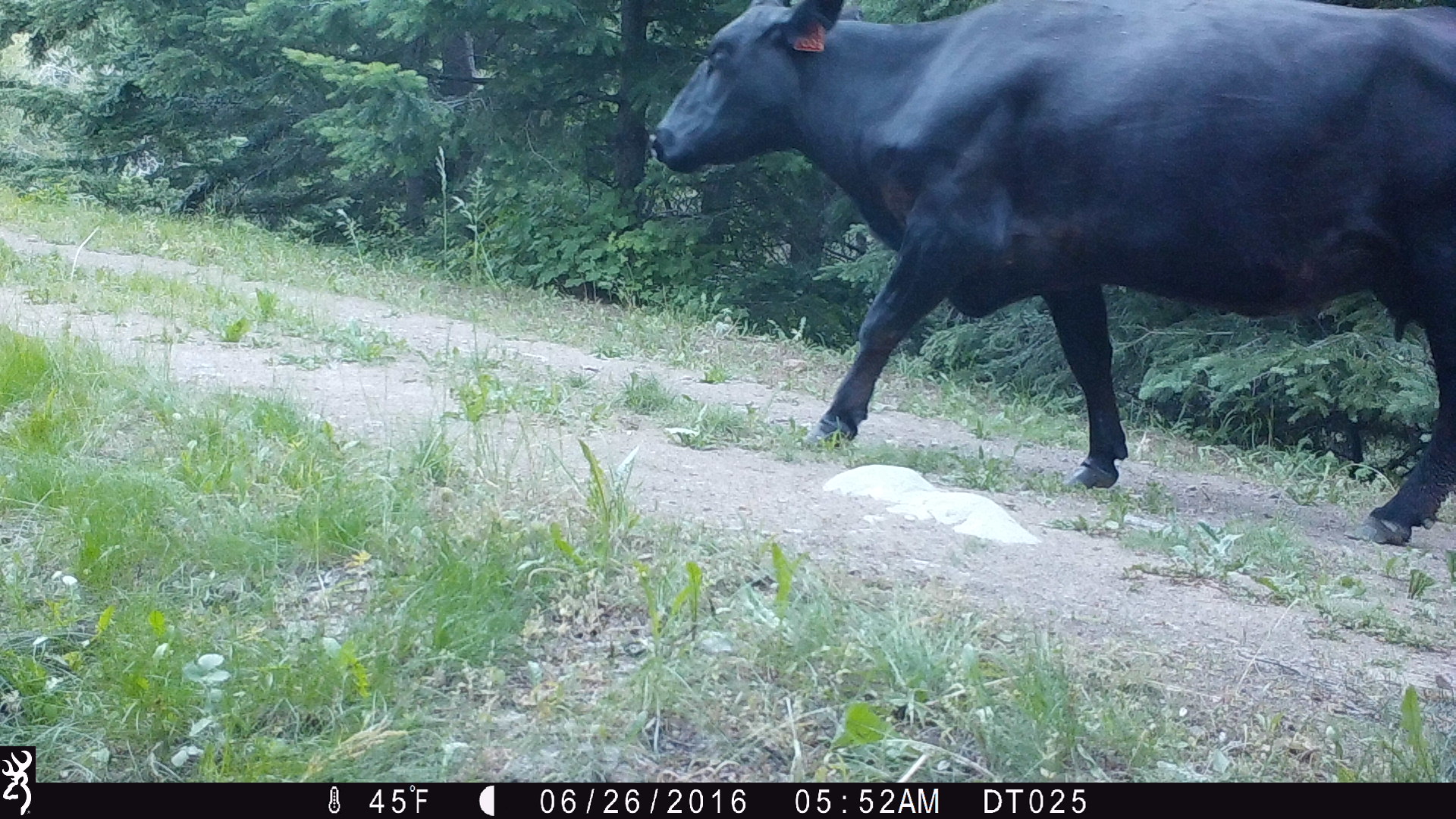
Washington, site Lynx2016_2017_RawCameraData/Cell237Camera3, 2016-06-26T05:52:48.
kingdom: Animalia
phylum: Chordata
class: Mammalia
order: Artiodactyla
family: Bovidae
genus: Bos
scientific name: Bos taurus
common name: domestic cattle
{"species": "domestic cattle (Bos taurus)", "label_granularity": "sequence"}